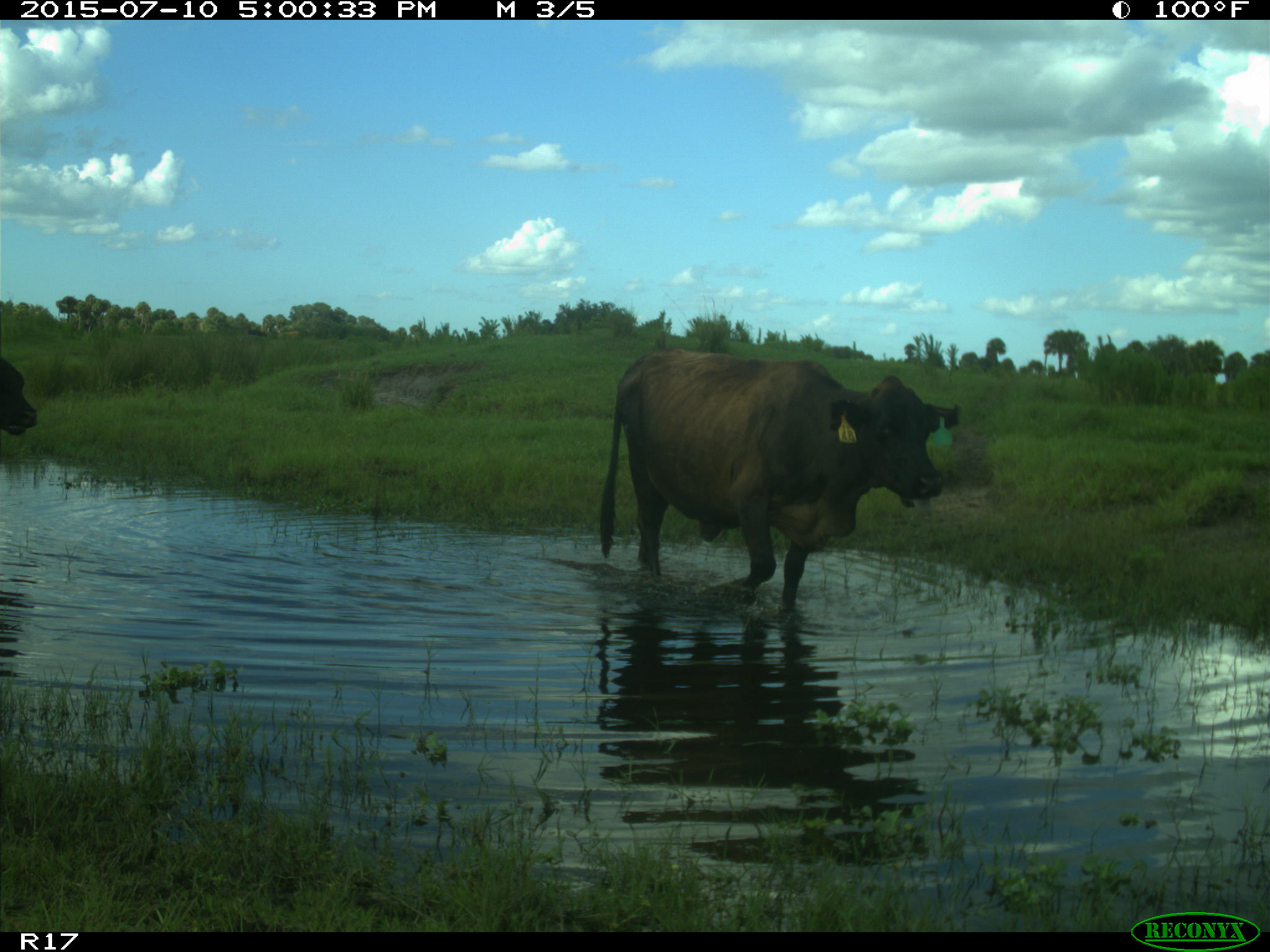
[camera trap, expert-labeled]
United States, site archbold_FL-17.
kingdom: Animalia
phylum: Chordata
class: Mammalia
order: Artiodactyla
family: Bovidae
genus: Bos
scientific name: Bos taurus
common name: domestic cow